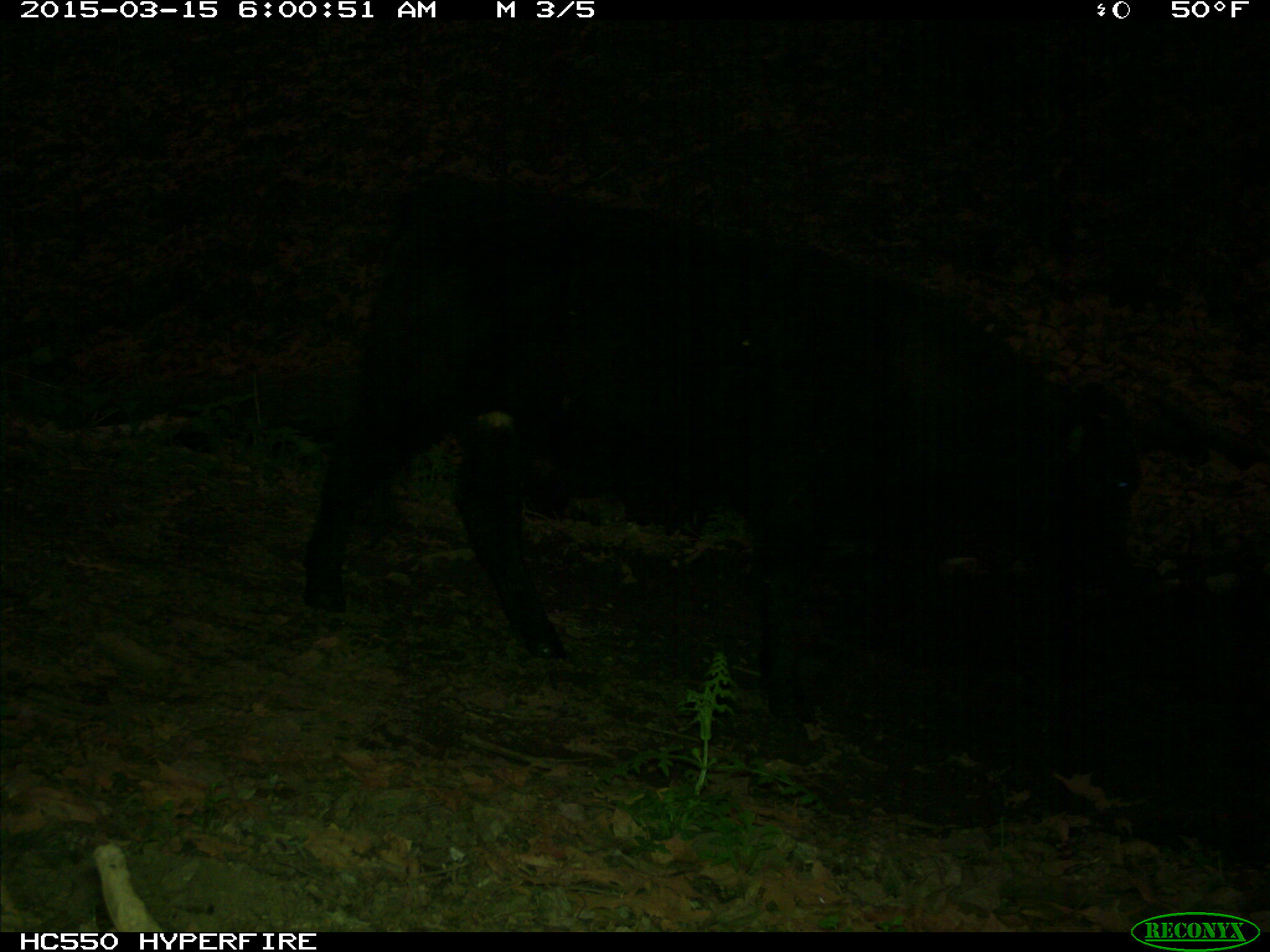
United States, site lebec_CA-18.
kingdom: Animalia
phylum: Chordata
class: Mammalia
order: Artiodactyla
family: Bovidae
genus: Bos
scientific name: Bos taurus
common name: domestic cow